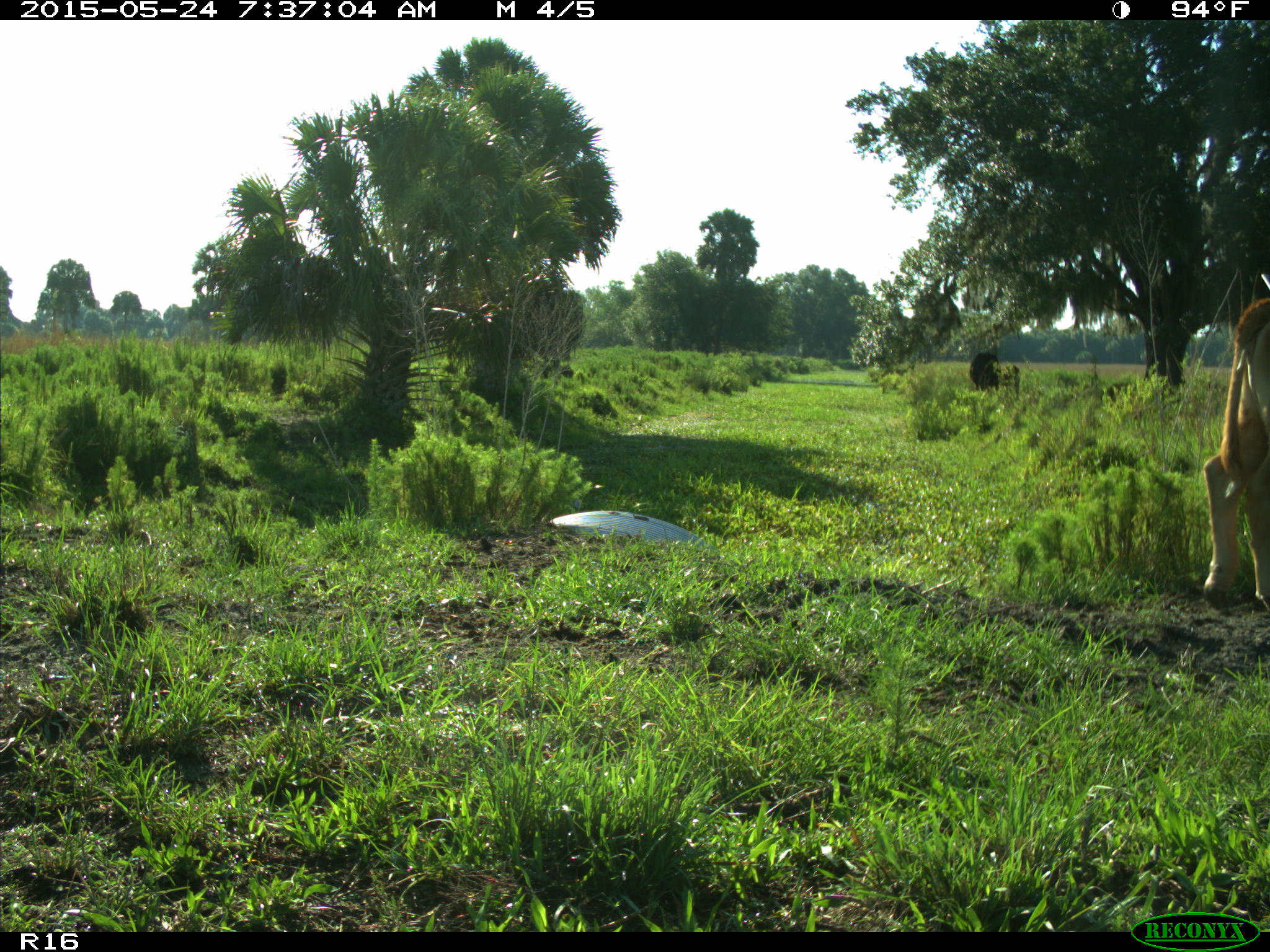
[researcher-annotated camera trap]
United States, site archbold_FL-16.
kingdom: Animalia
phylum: Chordata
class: Mammalia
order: Artiodactyla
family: Bovidae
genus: Bos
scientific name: Bos taurus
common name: domestic cow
Bos taurus (domestic cow).